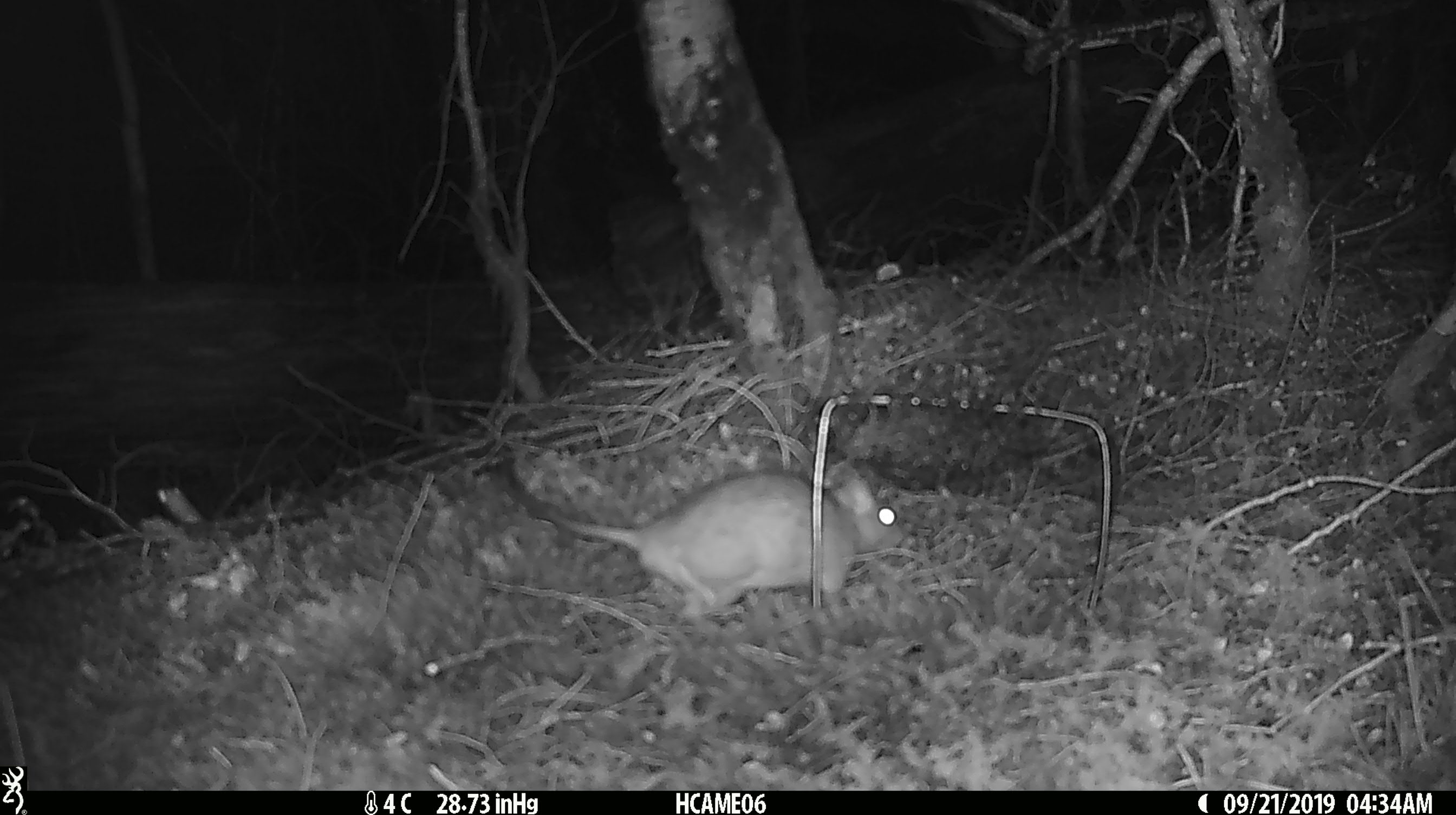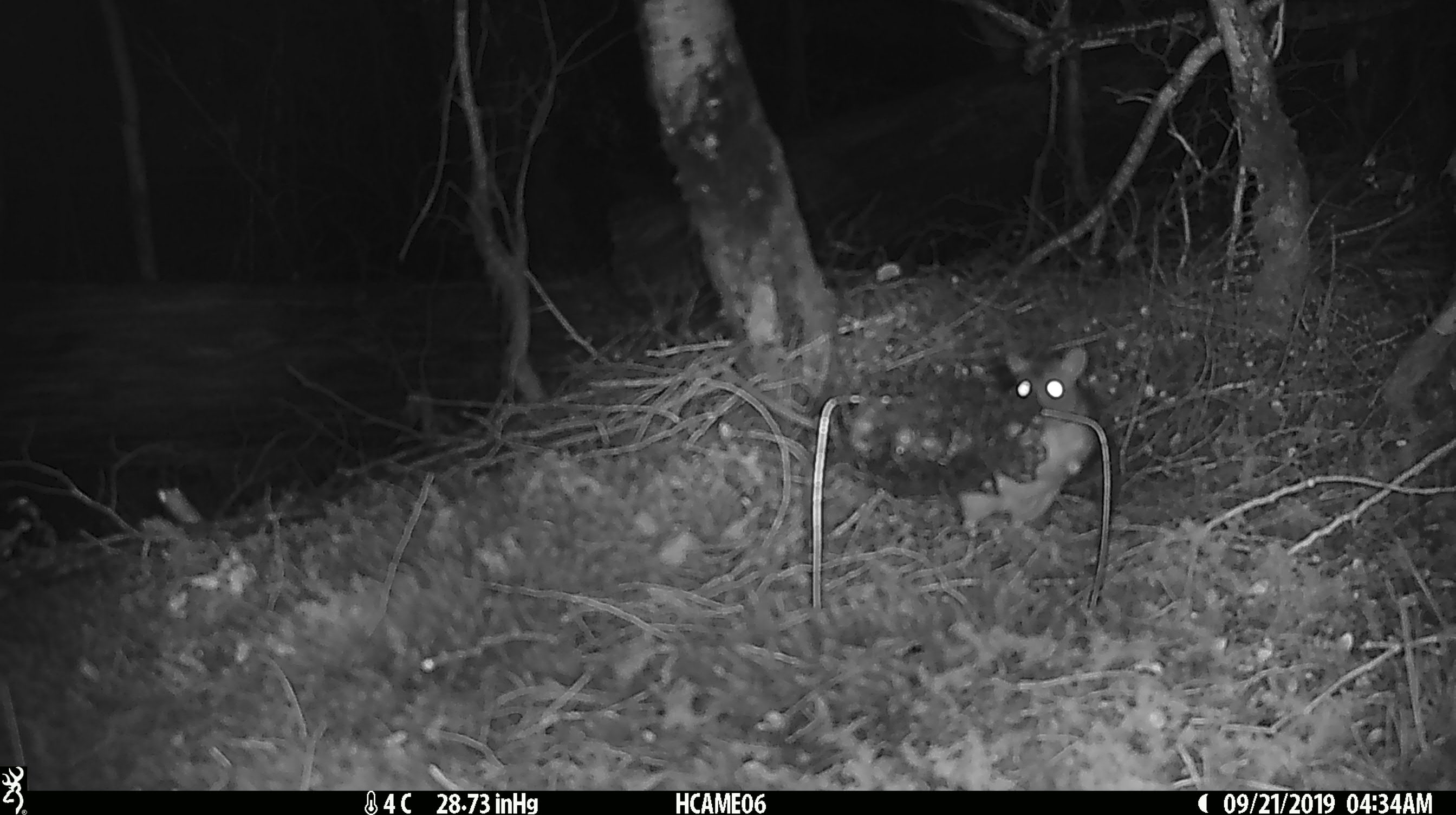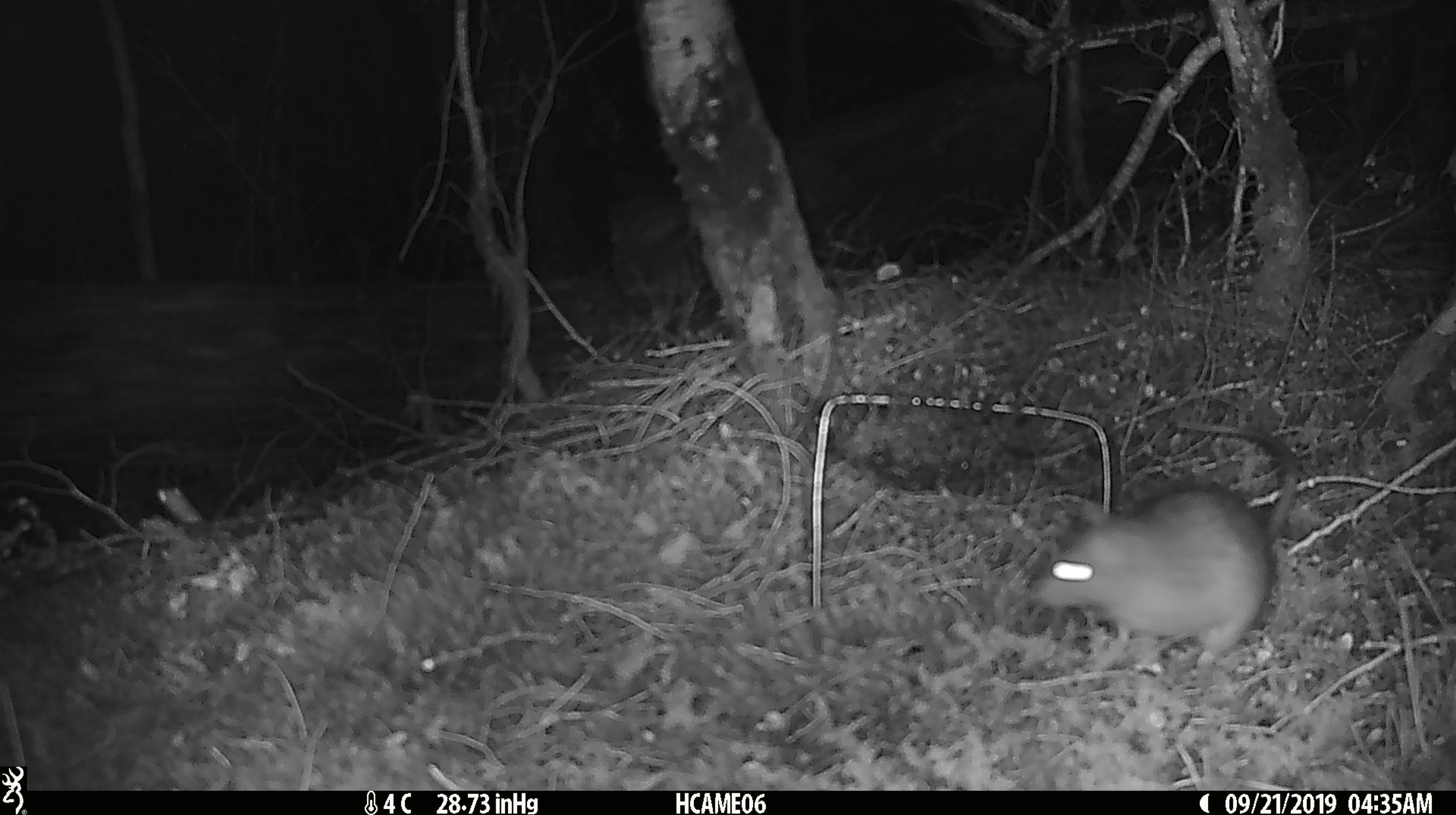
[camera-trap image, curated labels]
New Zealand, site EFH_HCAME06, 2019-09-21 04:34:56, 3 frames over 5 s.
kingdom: Animalia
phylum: Chordata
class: Mammalia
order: Rodentia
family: Muridae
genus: Rattus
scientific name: Rattus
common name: rat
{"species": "rat (Rattus)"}